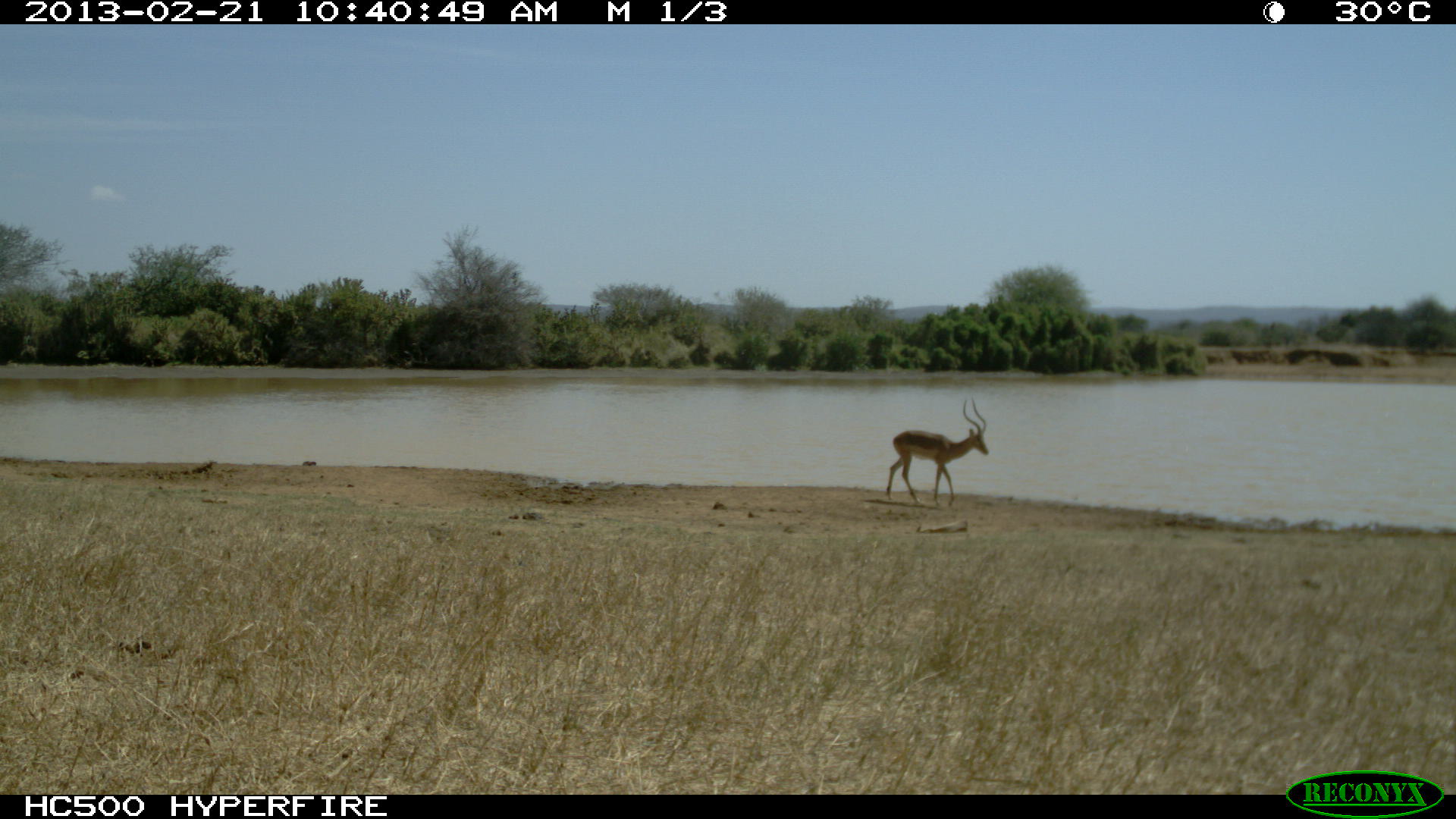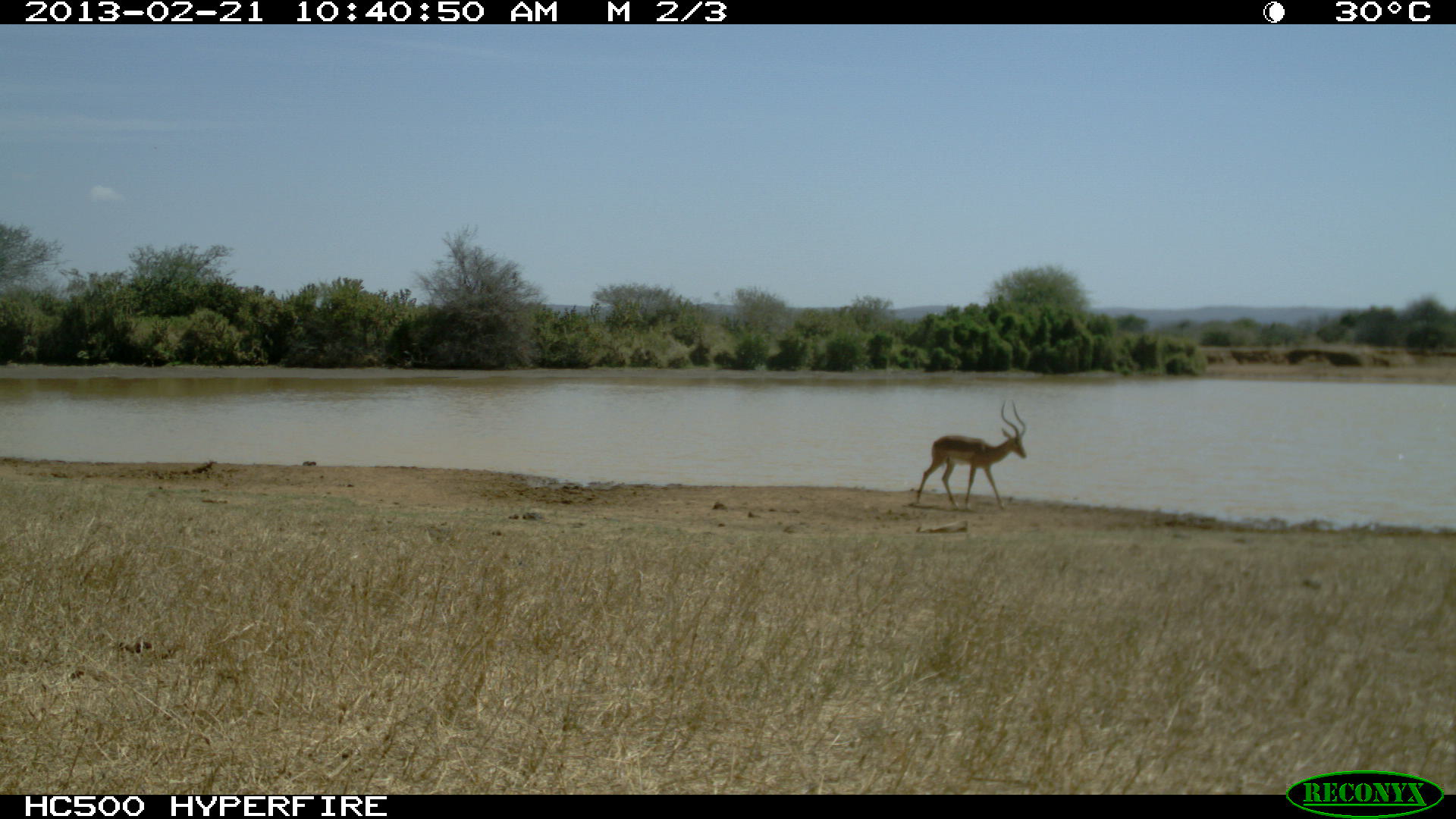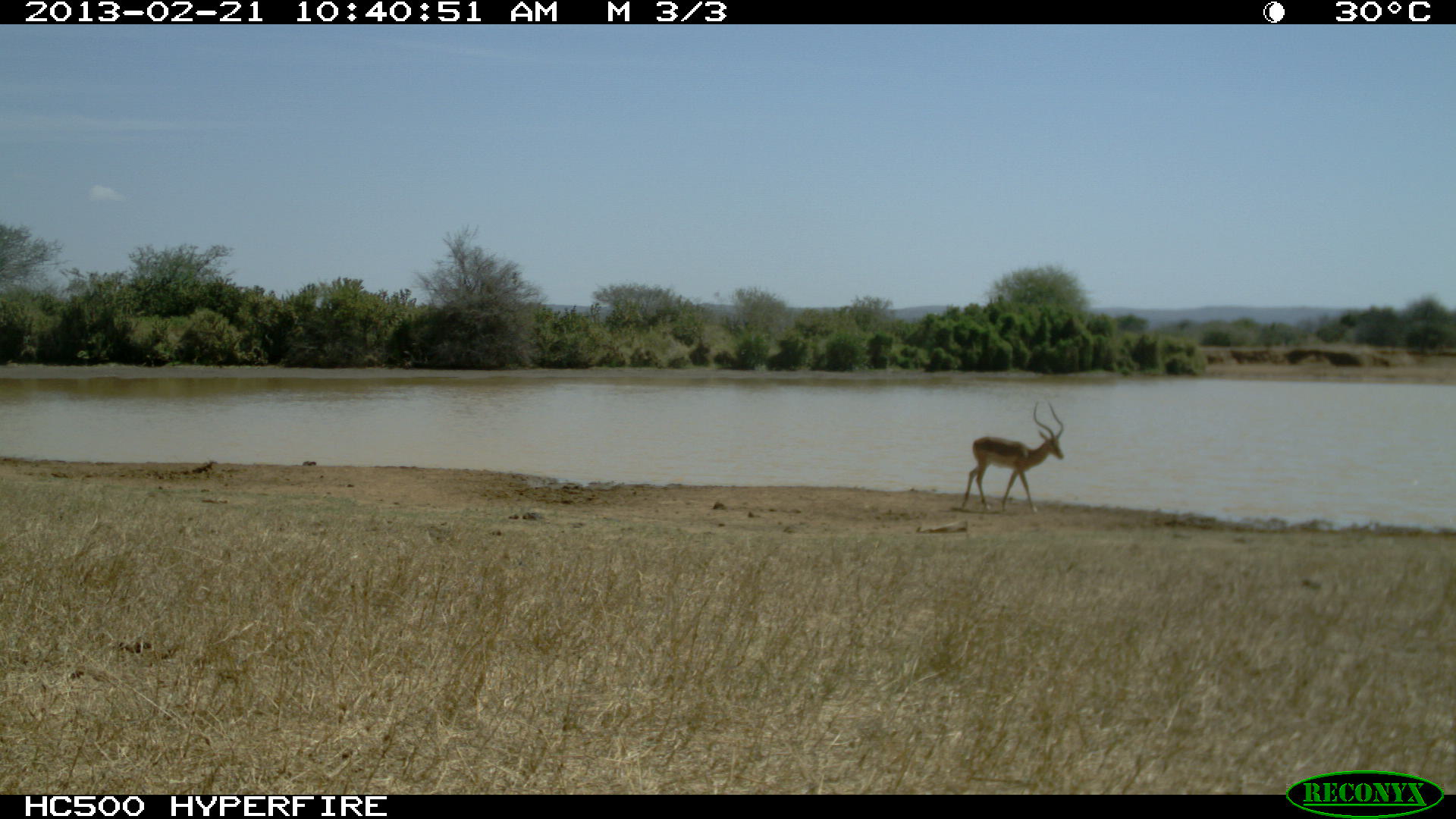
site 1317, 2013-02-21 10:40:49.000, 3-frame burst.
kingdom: Animalia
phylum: Chordata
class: Mammalia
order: Artiodactyla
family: Bovidae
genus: Aepyceros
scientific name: Aepyceros melampus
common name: impala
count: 1